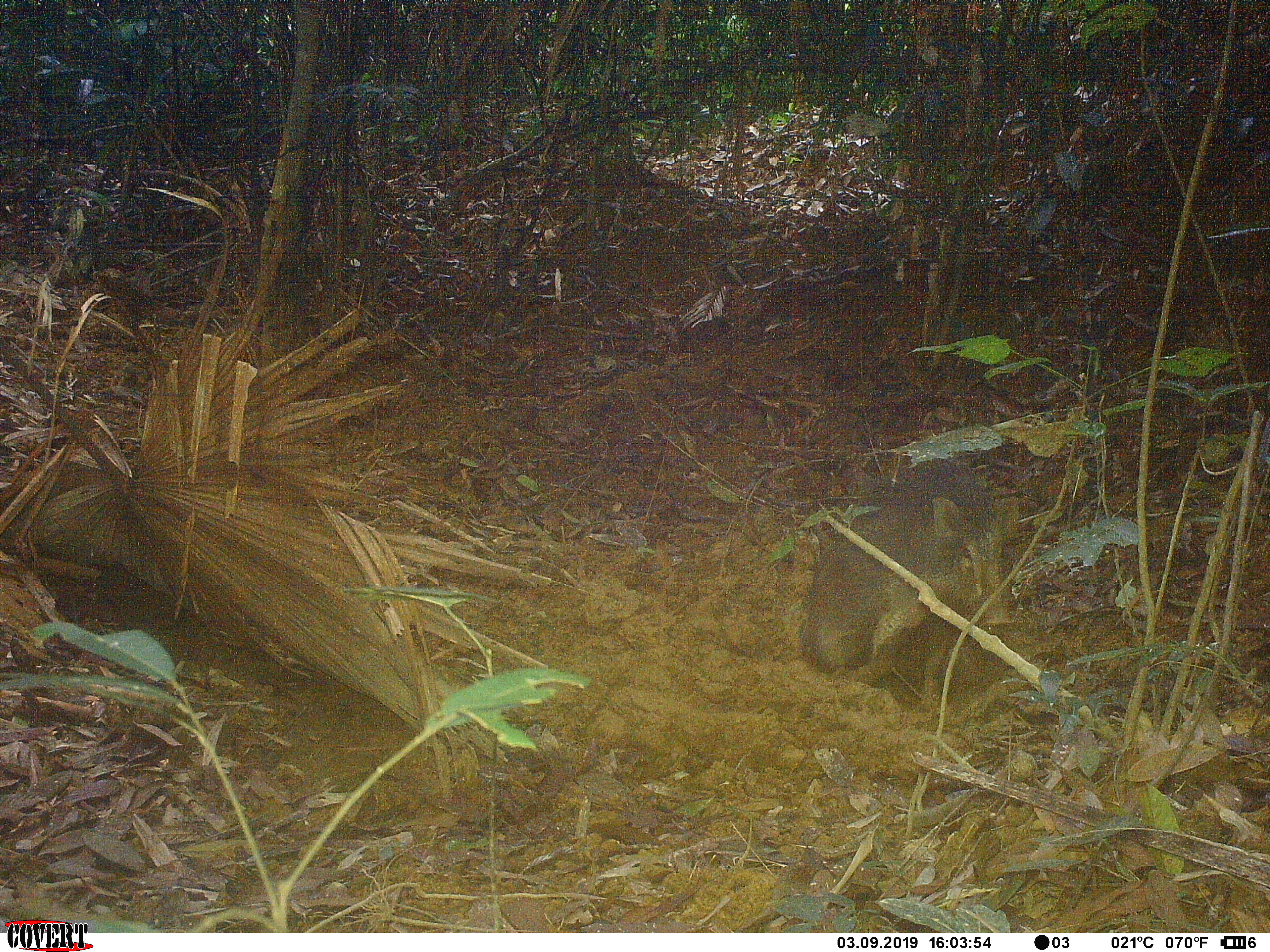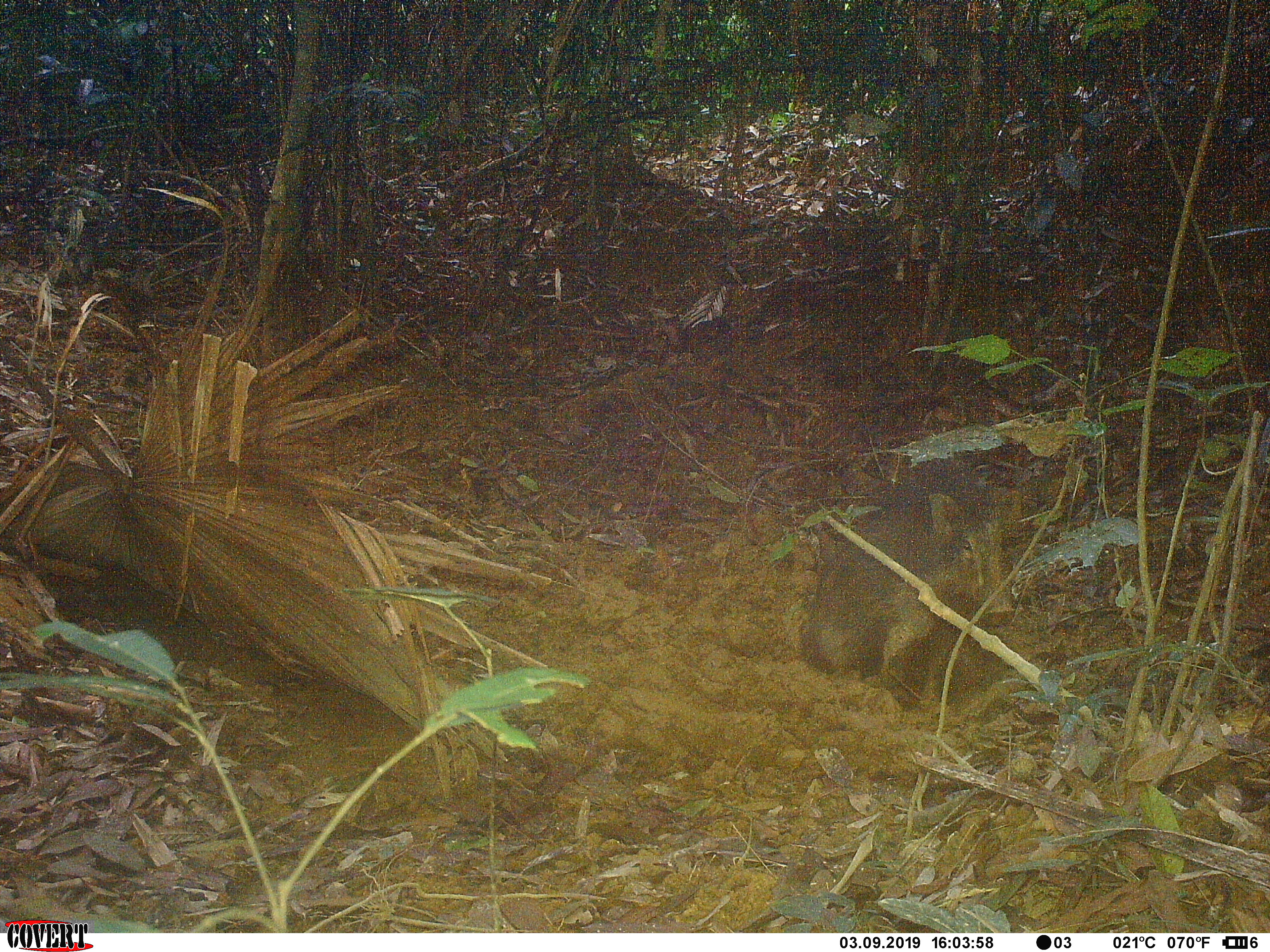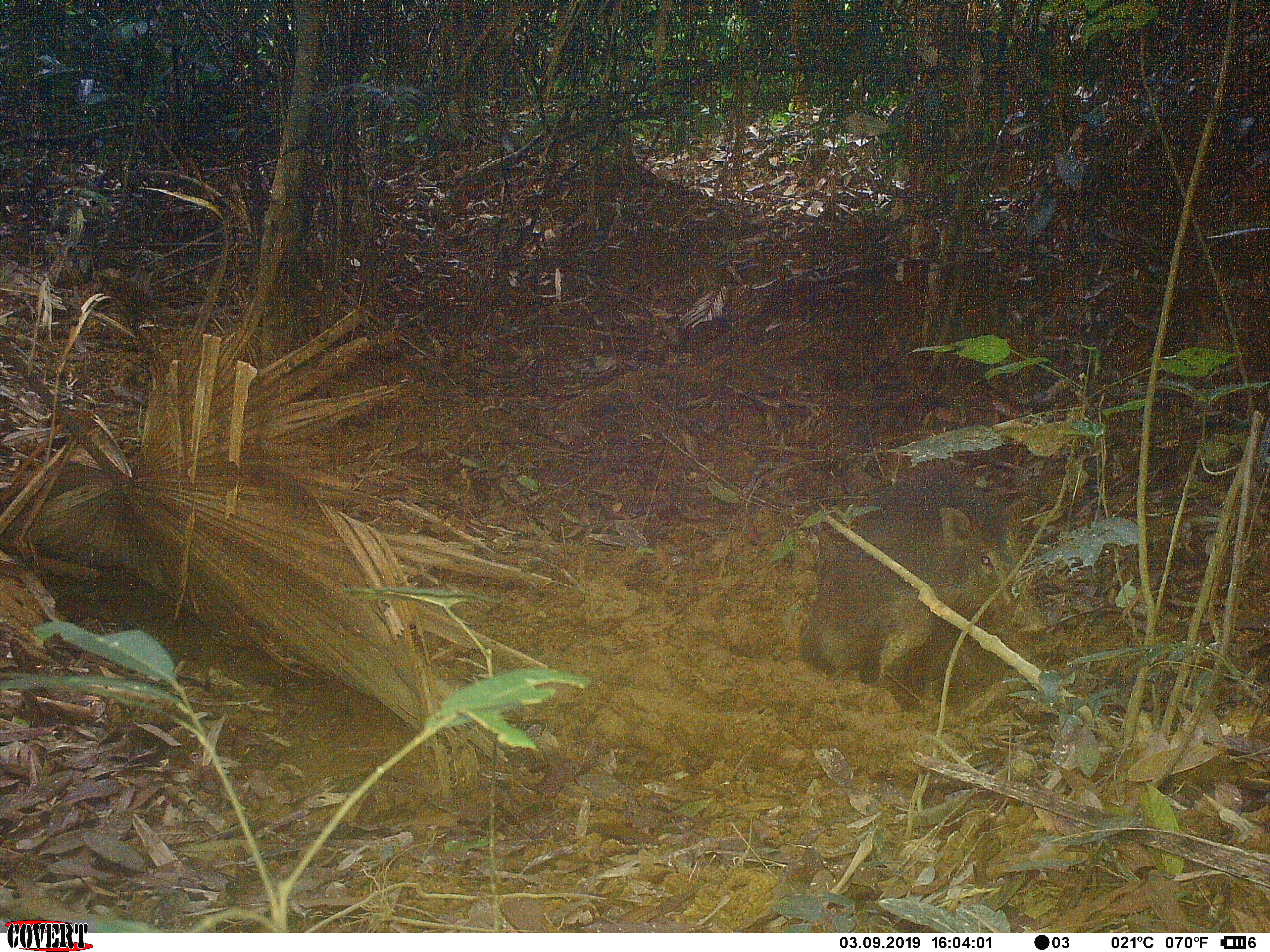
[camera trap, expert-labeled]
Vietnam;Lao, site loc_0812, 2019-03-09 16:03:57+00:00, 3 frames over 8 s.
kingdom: Animalia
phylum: Chordata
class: Mammalia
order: Artiodactyla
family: Suidae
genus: Sus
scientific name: Sus scrofa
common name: eurasian wild pig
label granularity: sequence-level